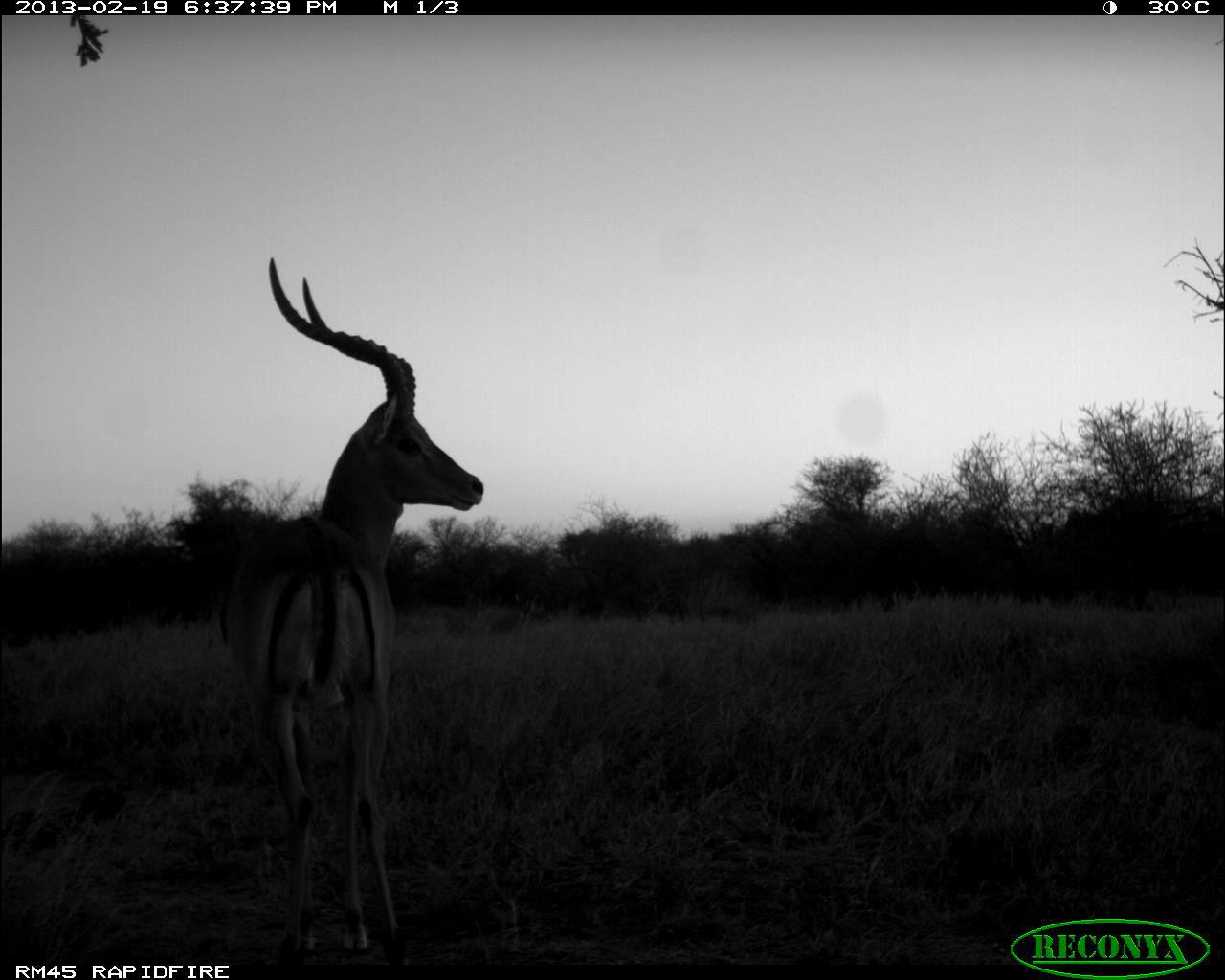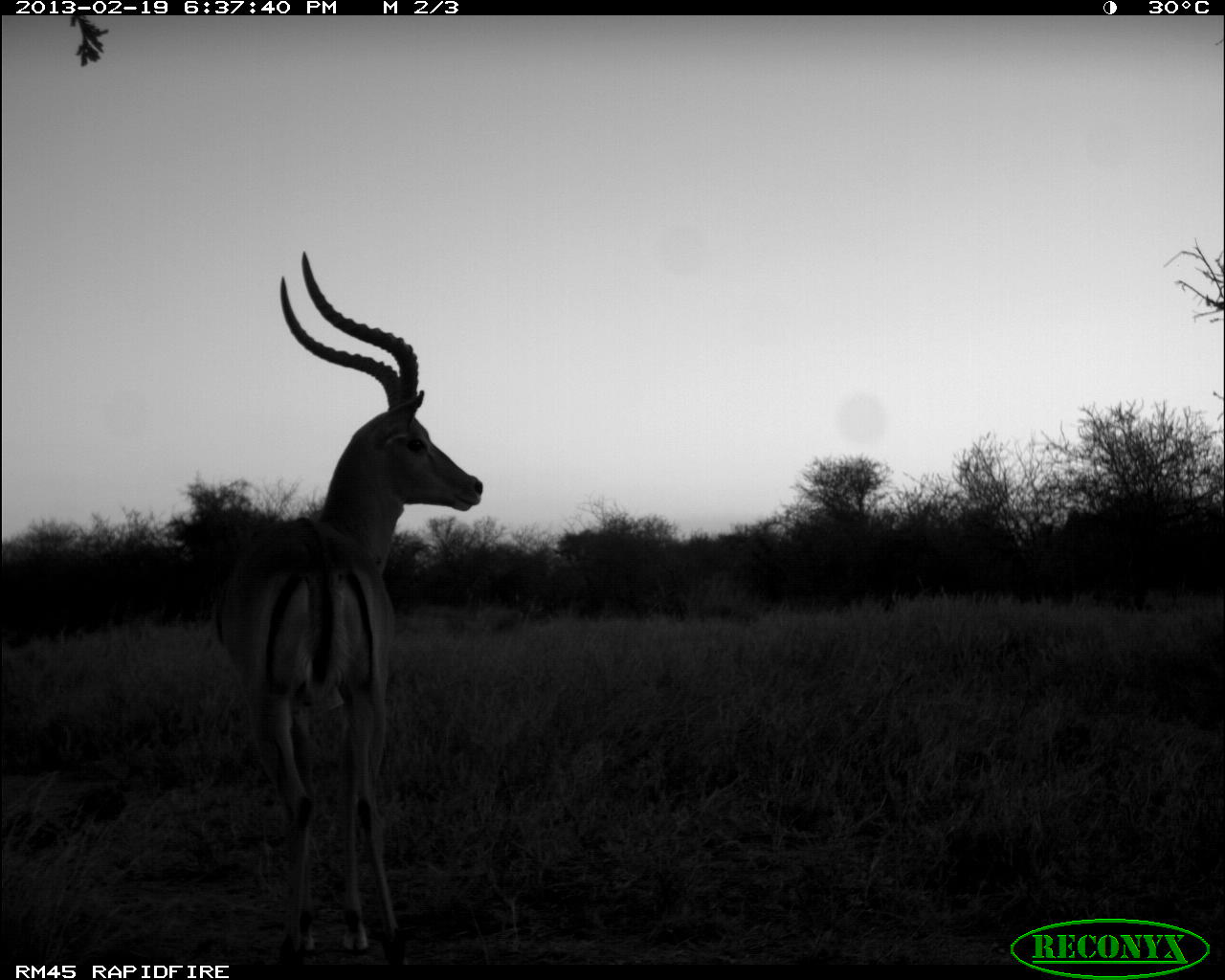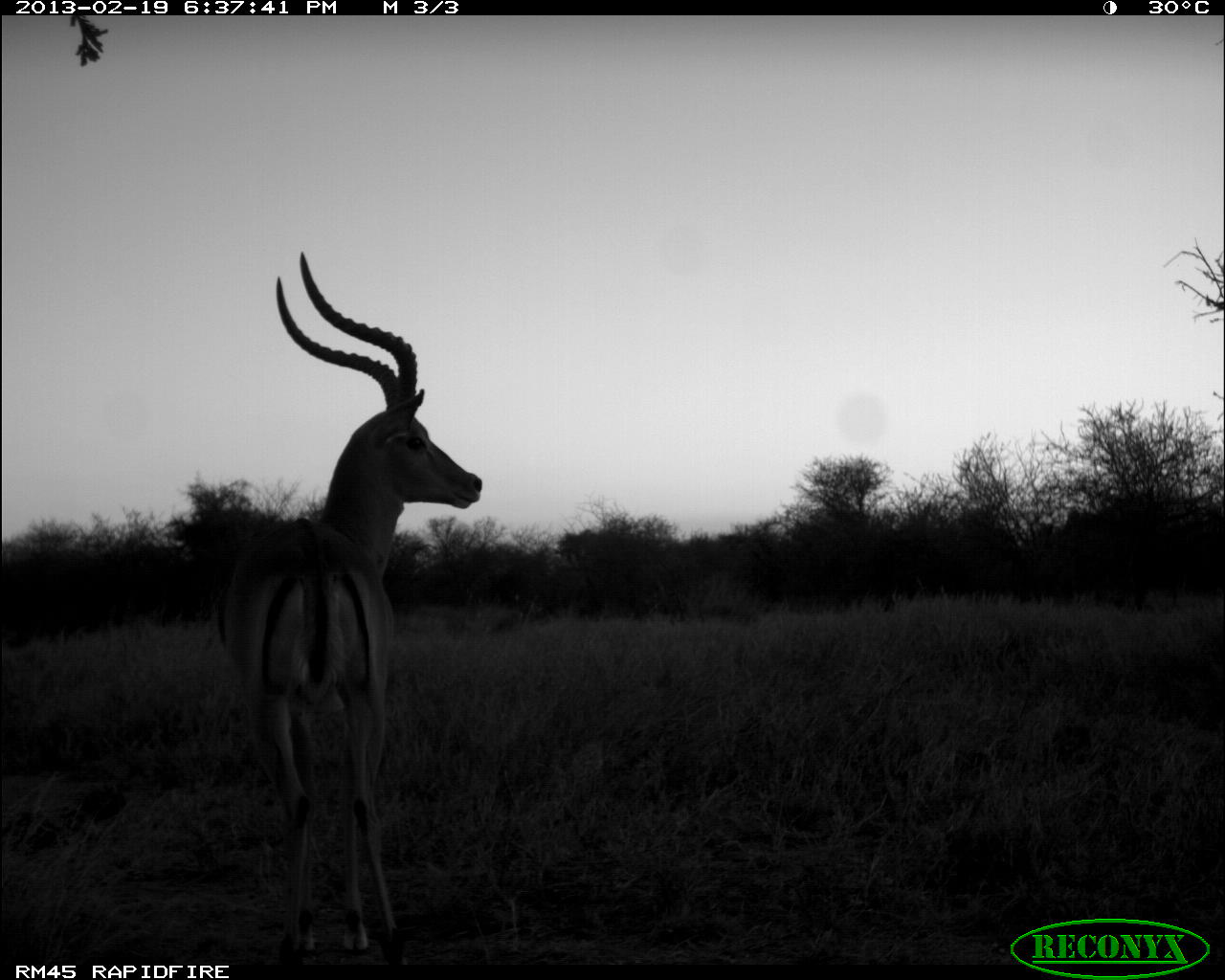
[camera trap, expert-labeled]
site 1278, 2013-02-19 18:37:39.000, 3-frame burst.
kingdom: Animalia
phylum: Chordata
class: Mammalia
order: Artiodactyla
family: Bovidae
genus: Aepyceros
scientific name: Aepyceros melampus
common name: impala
Aepyceros melampus (impala), count 1.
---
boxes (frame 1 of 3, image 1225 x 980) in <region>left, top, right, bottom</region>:
aepyceros melampus: <region>216, 254, 486, 967</region>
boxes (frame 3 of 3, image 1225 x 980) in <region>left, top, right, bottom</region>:
aepyceros melampus: <region>218, 247, 480, 963</region>